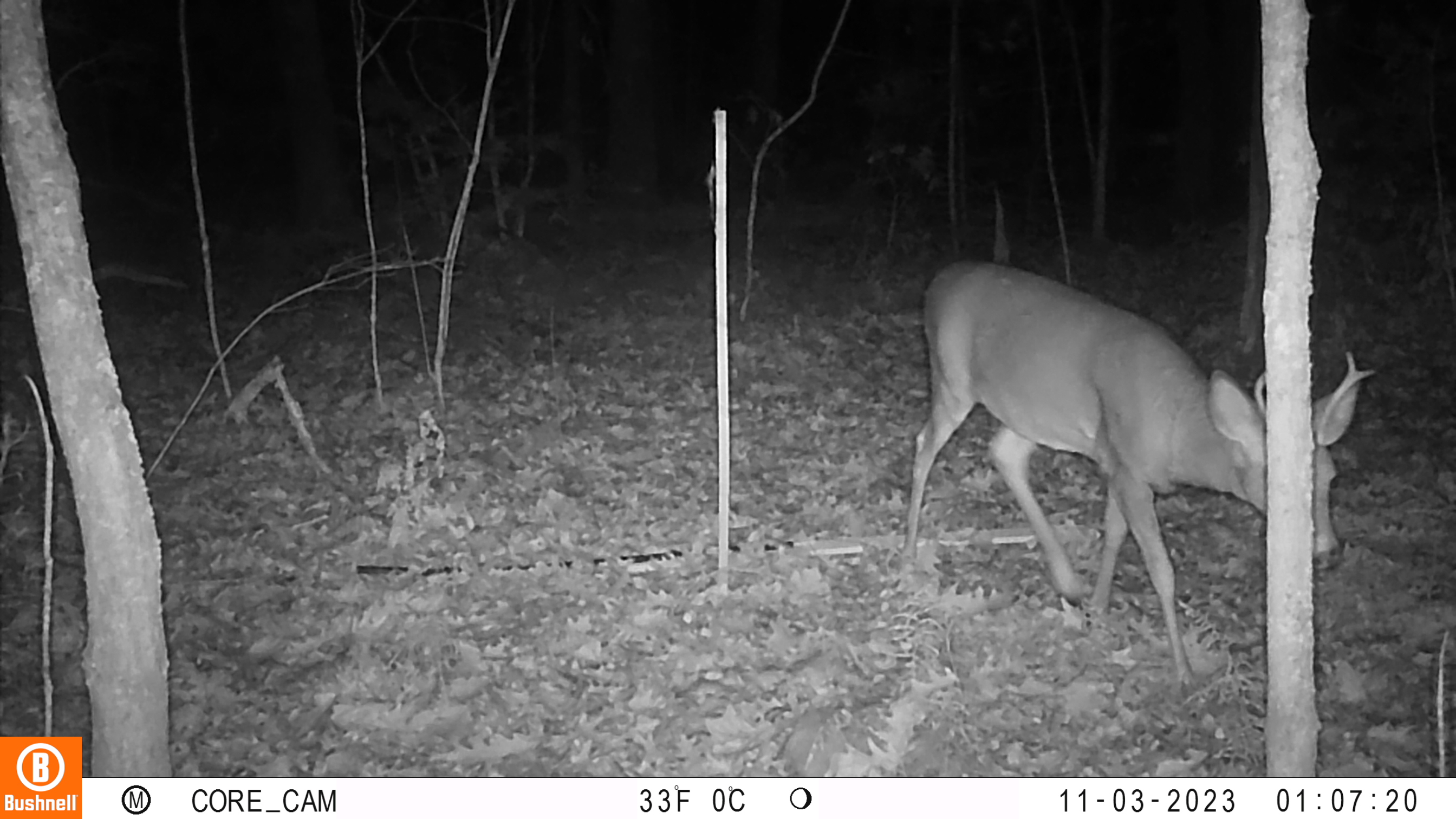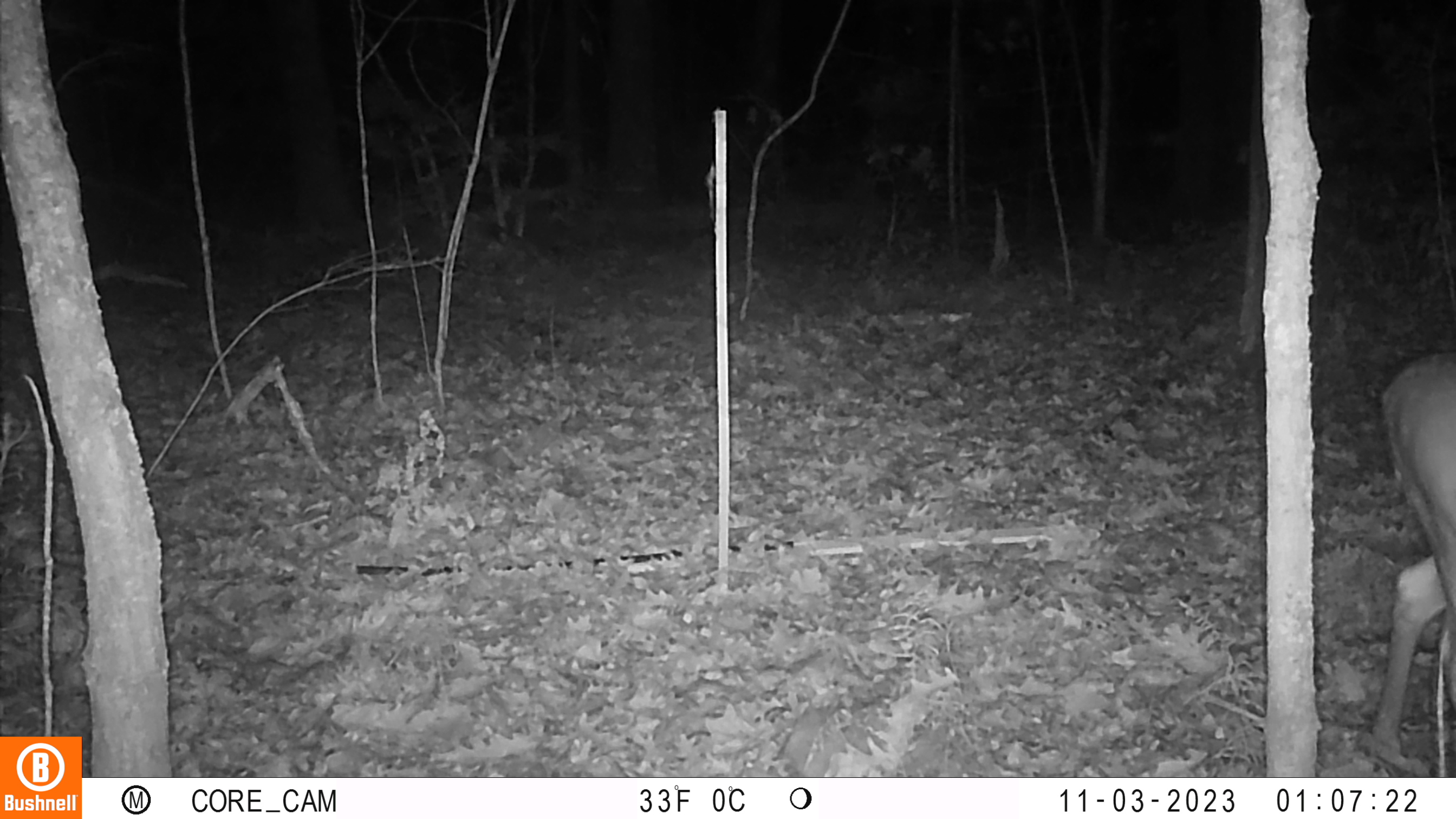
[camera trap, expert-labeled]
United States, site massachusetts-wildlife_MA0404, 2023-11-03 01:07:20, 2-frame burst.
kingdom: Animalia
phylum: Chordata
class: Mammalia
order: Artiodactyla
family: Cervidae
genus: Odocoileus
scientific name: Odocoileus virginianus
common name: white-tailed deer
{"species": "white-tailed deer (Odocoileus virginianus)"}